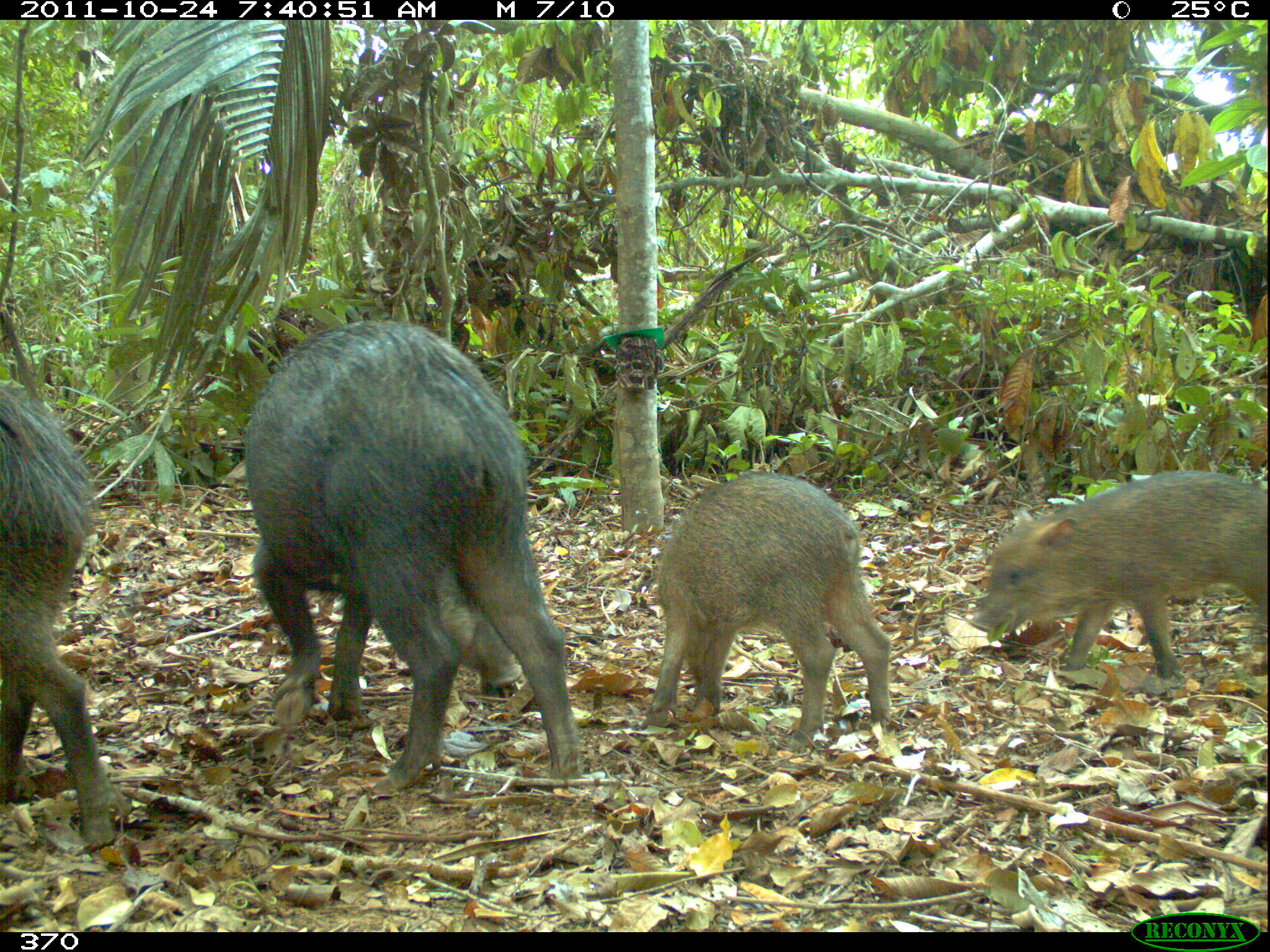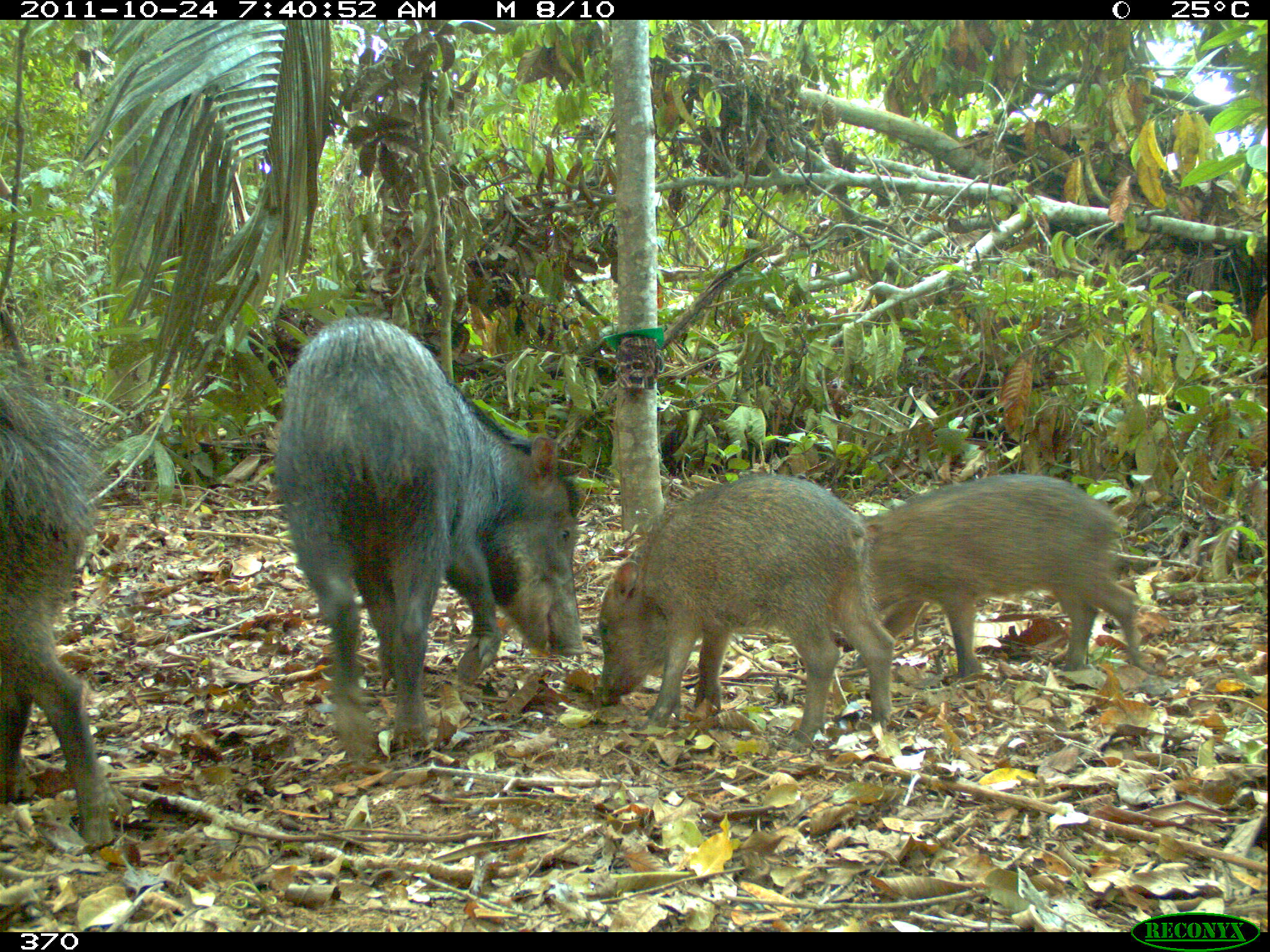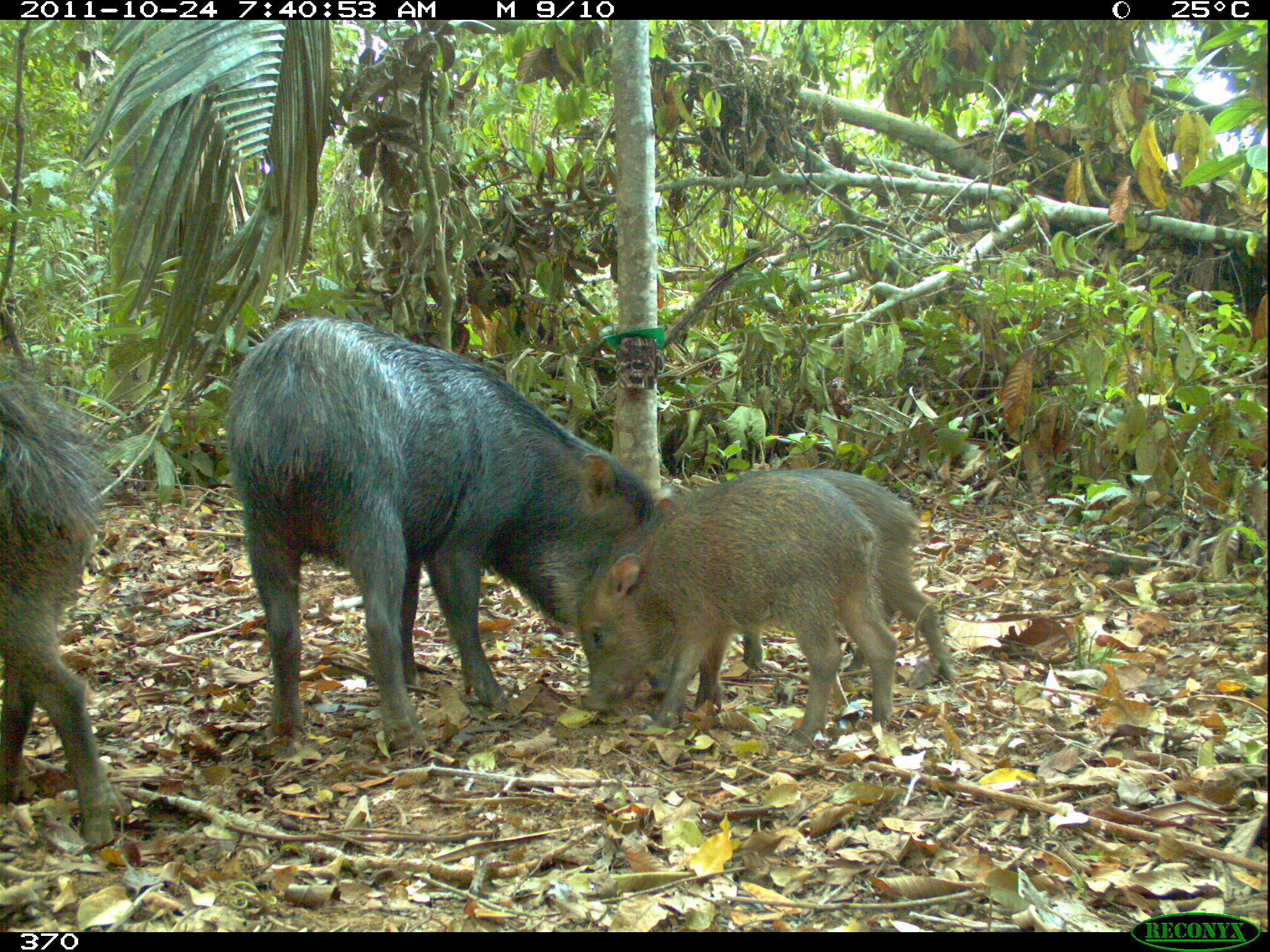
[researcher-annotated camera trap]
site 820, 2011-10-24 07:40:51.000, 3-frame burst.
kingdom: Animalia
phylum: Chordata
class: Mammalia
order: Artiodactyla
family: Tayassuidae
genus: Tayassu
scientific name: Tayassu pecari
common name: white-lipped peccary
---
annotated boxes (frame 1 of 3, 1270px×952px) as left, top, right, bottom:
tayassu pecari: 240, 315, 585, 801; 645, 470, 894, 748; 967, 470, 1270, 695; 0, 379, 115, 850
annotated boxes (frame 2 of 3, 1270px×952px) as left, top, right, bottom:
tayassu pecari: 272, 313, 585, 763; 593, 472, 895, 752; 831, 472, 1154, 680; 0, 364, 120, 855